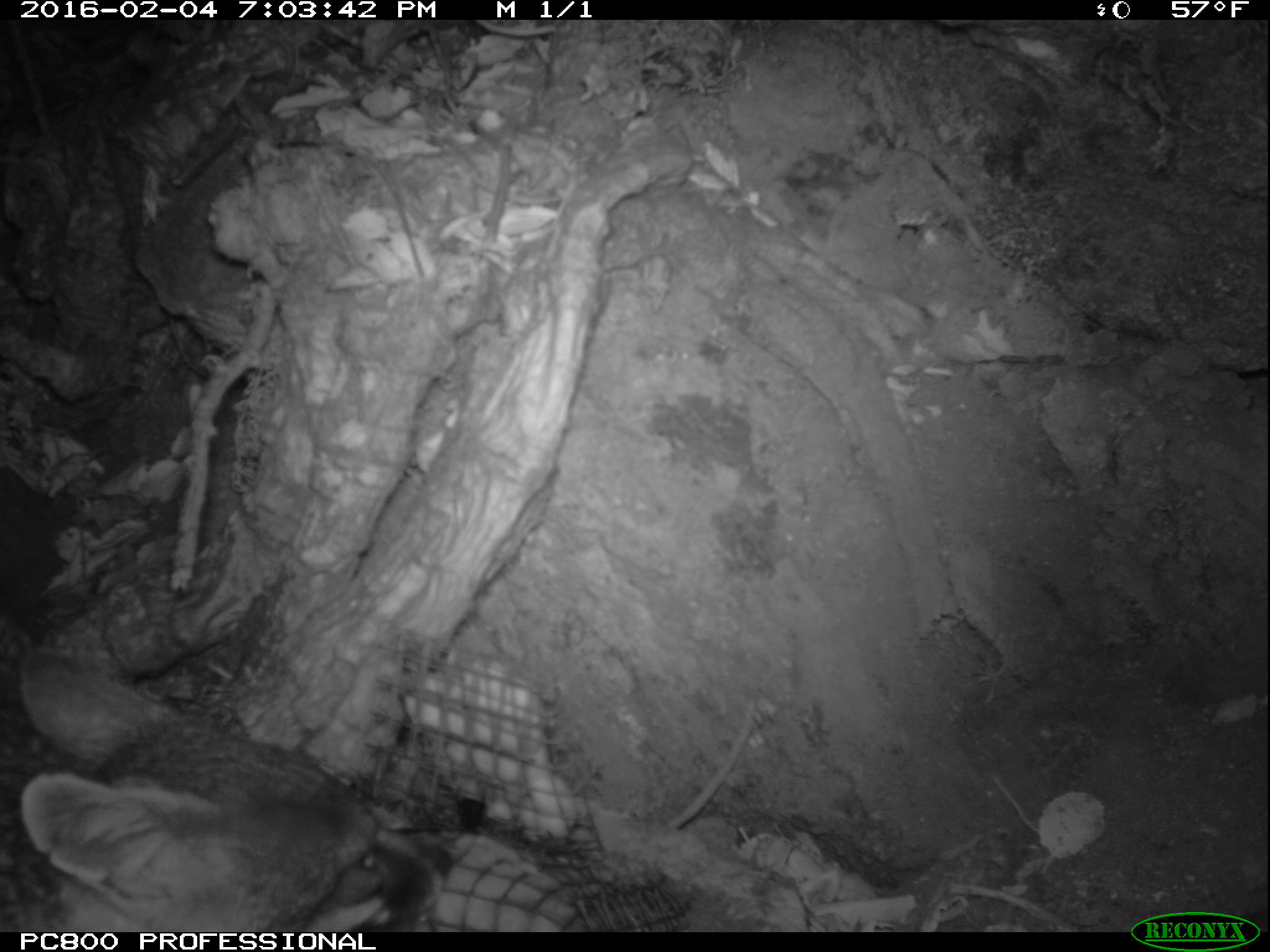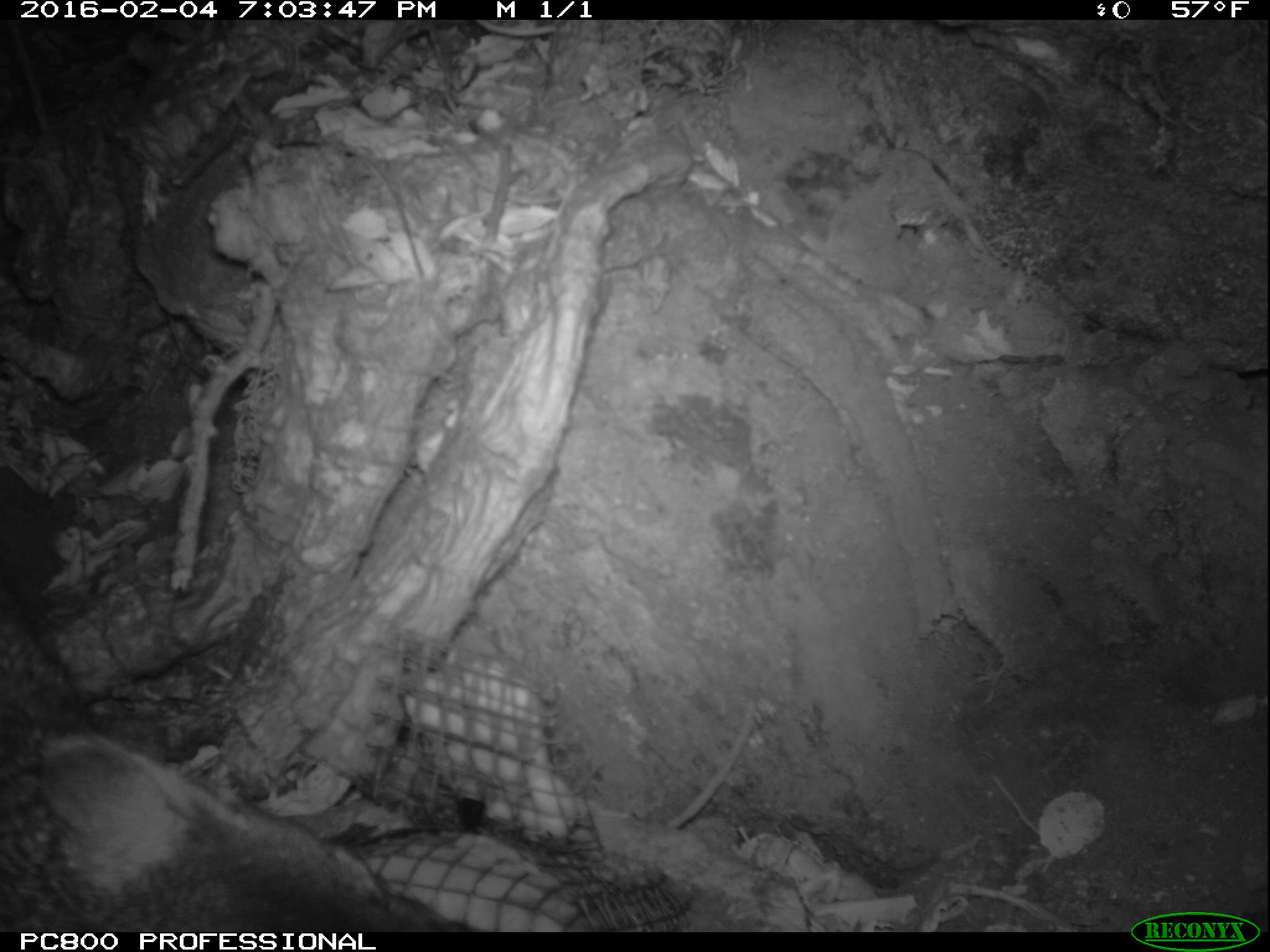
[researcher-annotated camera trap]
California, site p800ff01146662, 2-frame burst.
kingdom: Animalia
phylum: Chordata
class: Mammalia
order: Carnivora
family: Canidae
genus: Urocyon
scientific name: Urocyon littoralis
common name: island fox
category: fox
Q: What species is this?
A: Fox (island fox) (Urocyon littoralis).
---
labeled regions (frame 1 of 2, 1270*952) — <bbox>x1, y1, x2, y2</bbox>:
fox: <bbox>0, 645, 454, 930</bbox>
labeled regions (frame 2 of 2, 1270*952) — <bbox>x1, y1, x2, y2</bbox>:
fox: <bbox>0, 598, 474, 932</bbox>